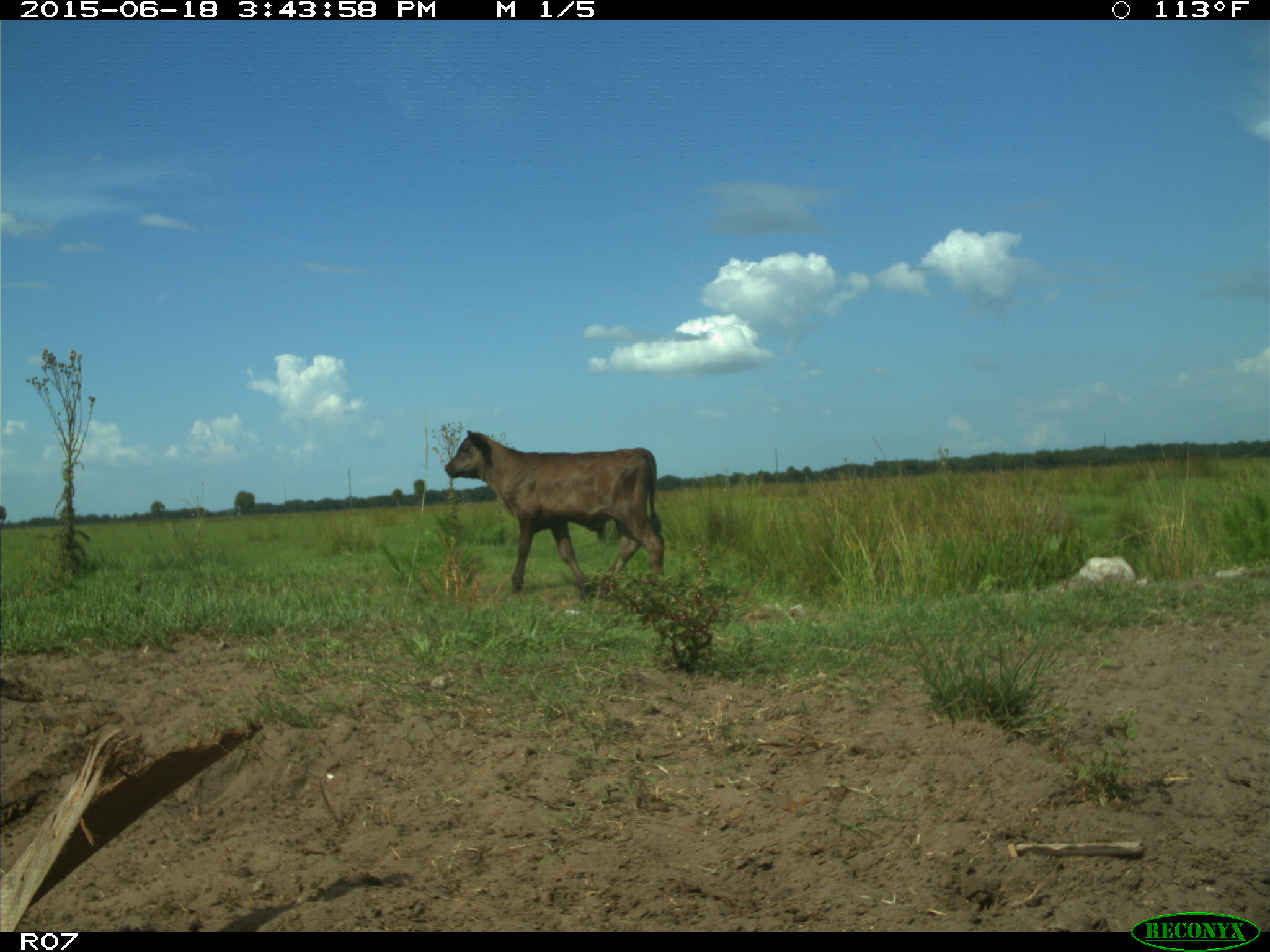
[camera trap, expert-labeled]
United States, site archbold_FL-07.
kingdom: Animalia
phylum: Chordata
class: Mammalia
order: Artiodactyla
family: Bovidae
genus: Bos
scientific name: Bos taurus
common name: domestic cow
Bos taurus (domestic cow).